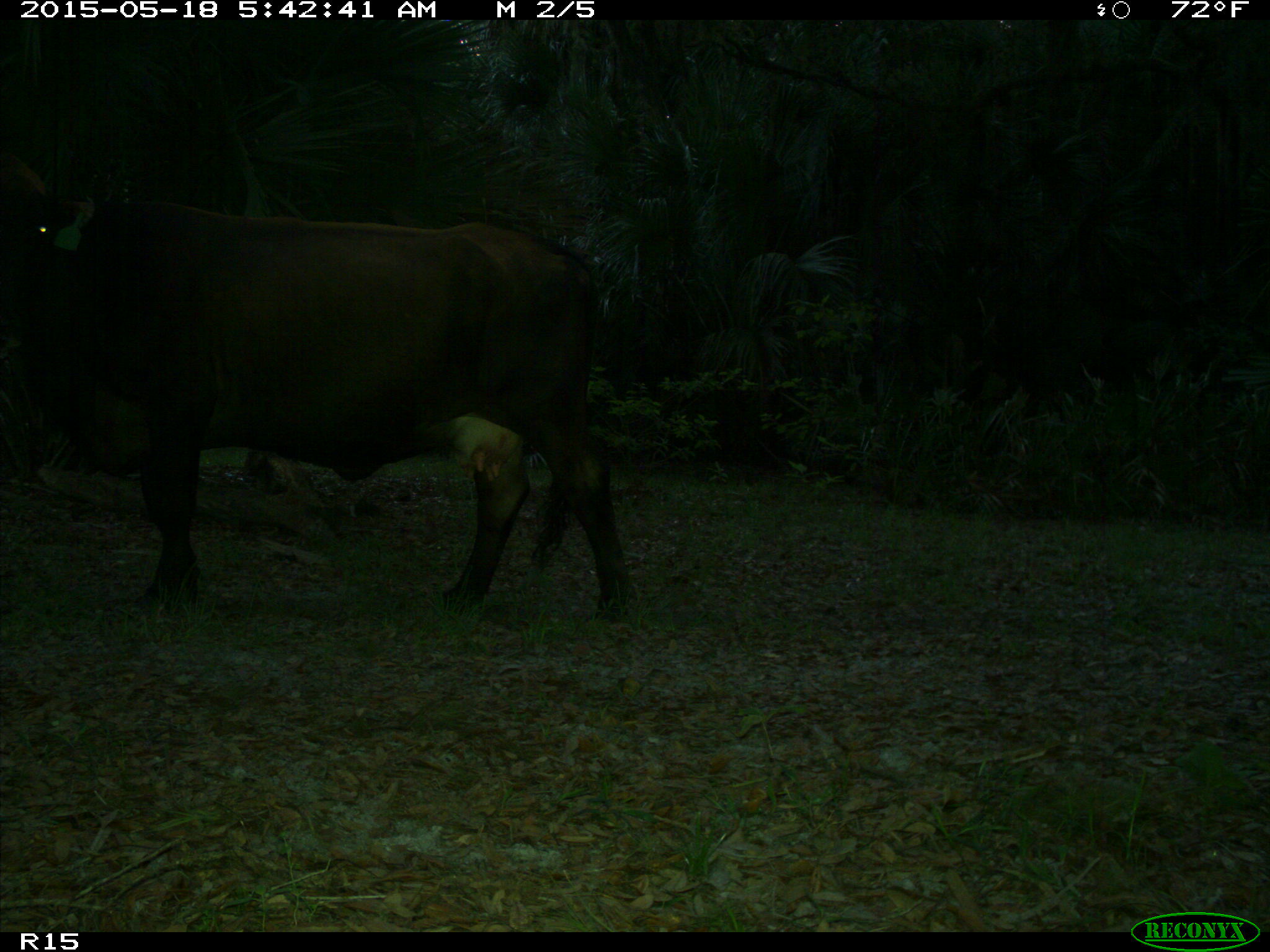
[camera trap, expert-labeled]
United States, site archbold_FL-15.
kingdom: Animalia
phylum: Chordata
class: Mammalia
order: Artiodactyla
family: Bovidae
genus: Bos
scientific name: Bos taurus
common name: domestic cow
Bos taurus (domestic cow).